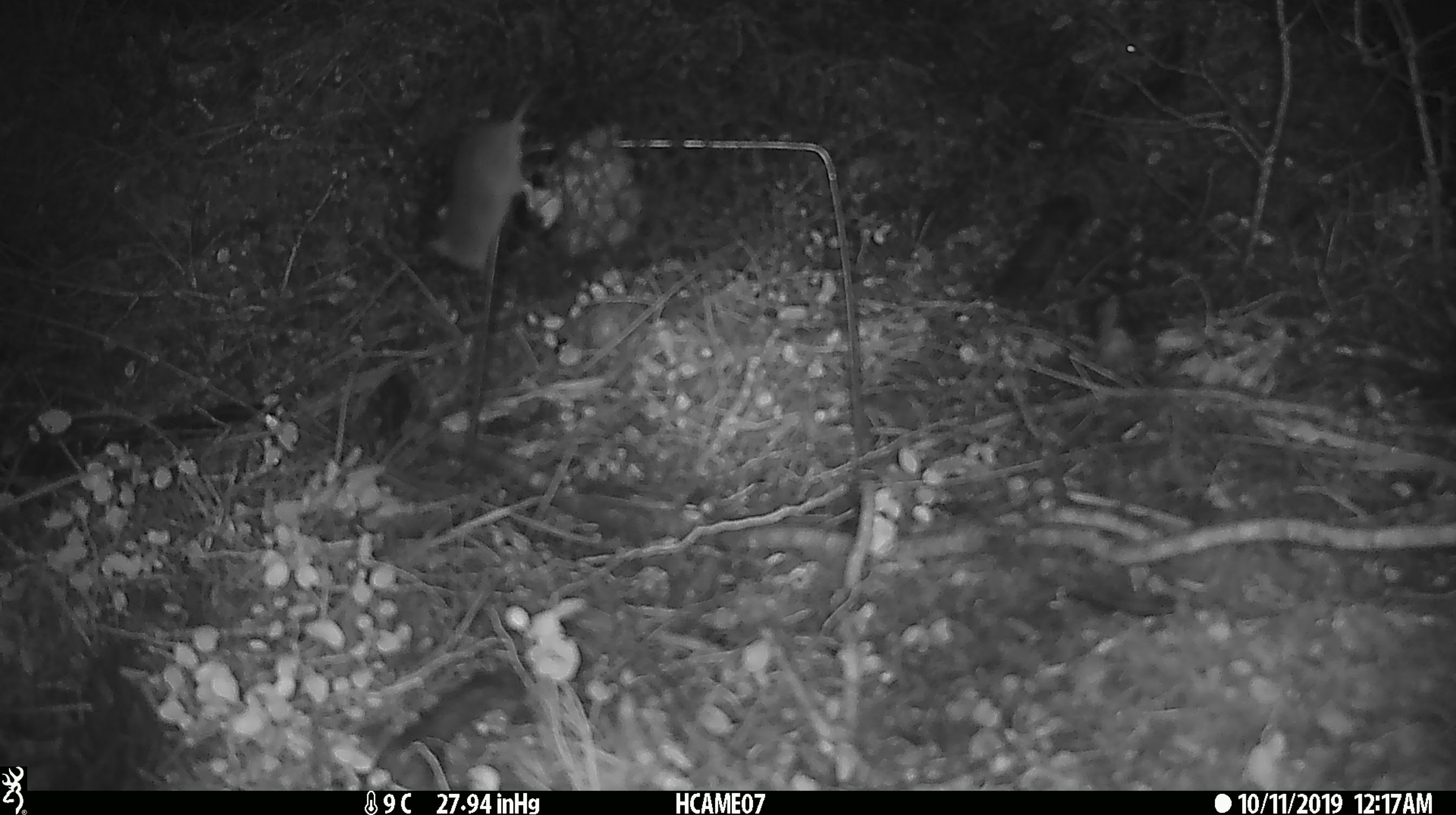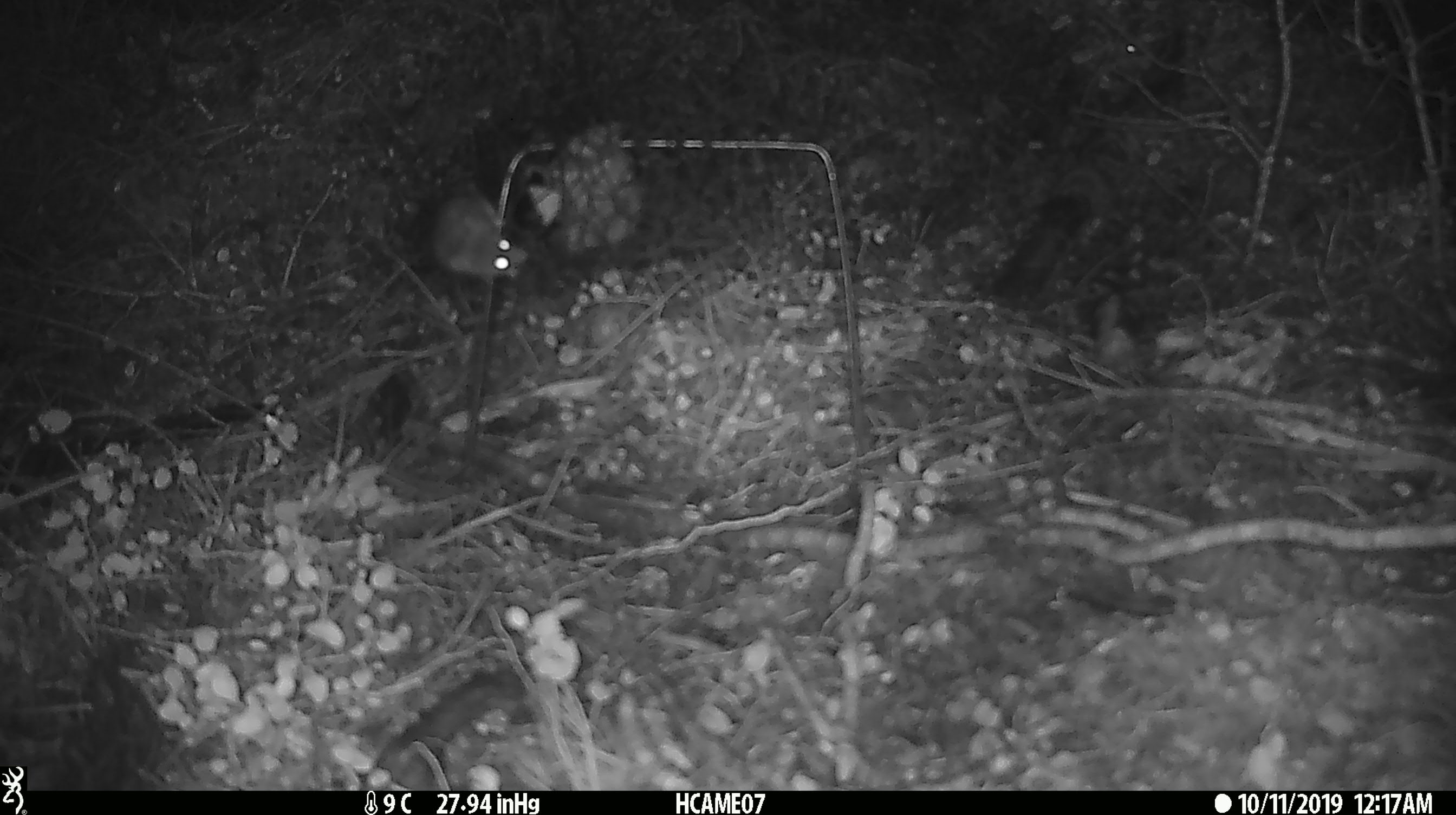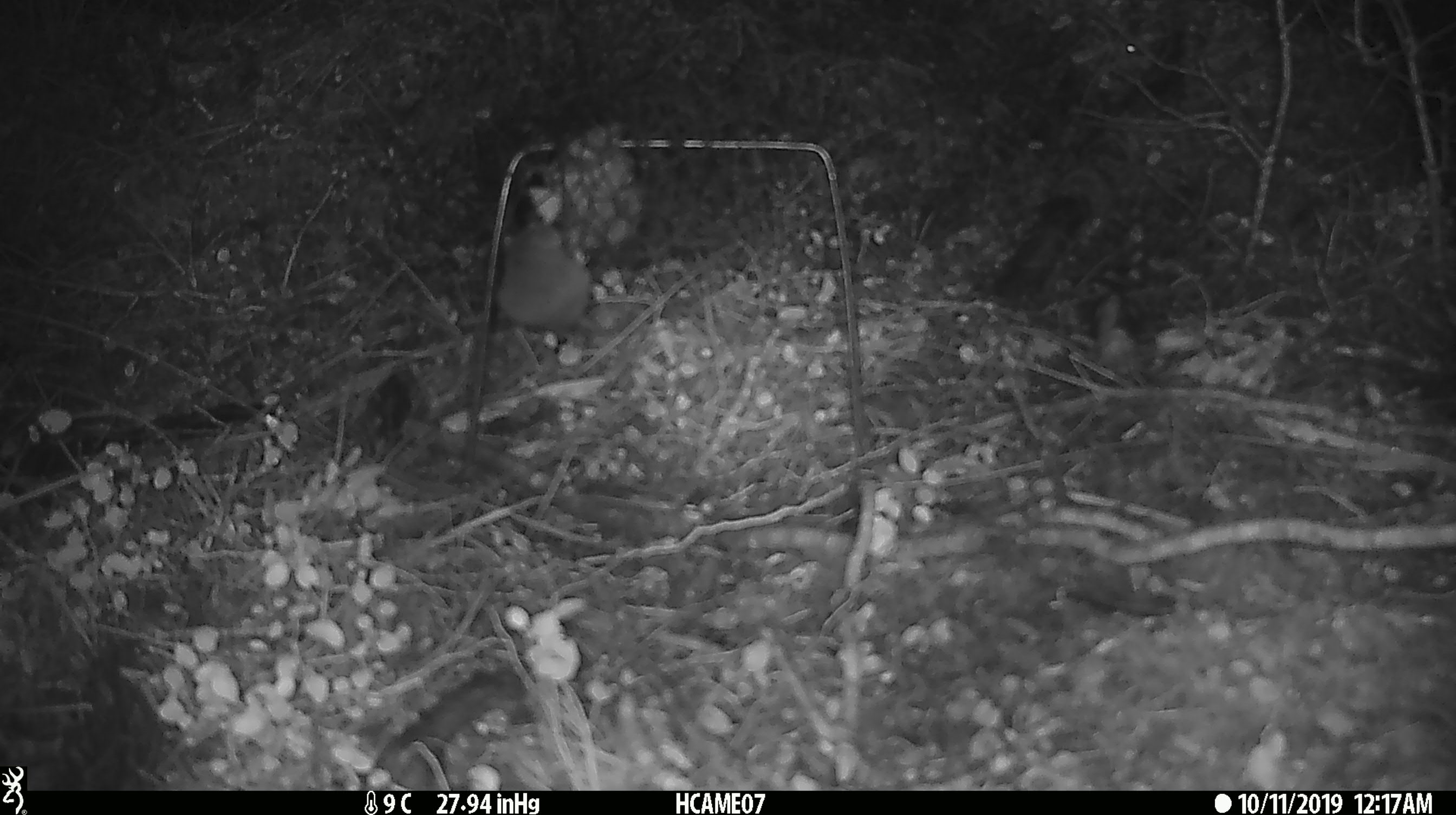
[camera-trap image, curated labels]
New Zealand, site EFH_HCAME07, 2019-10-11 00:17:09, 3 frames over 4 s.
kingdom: Animalia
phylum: Chordata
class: Mammalia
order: Rodentia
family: Muridae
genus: Mus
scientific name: Mus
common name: mouse